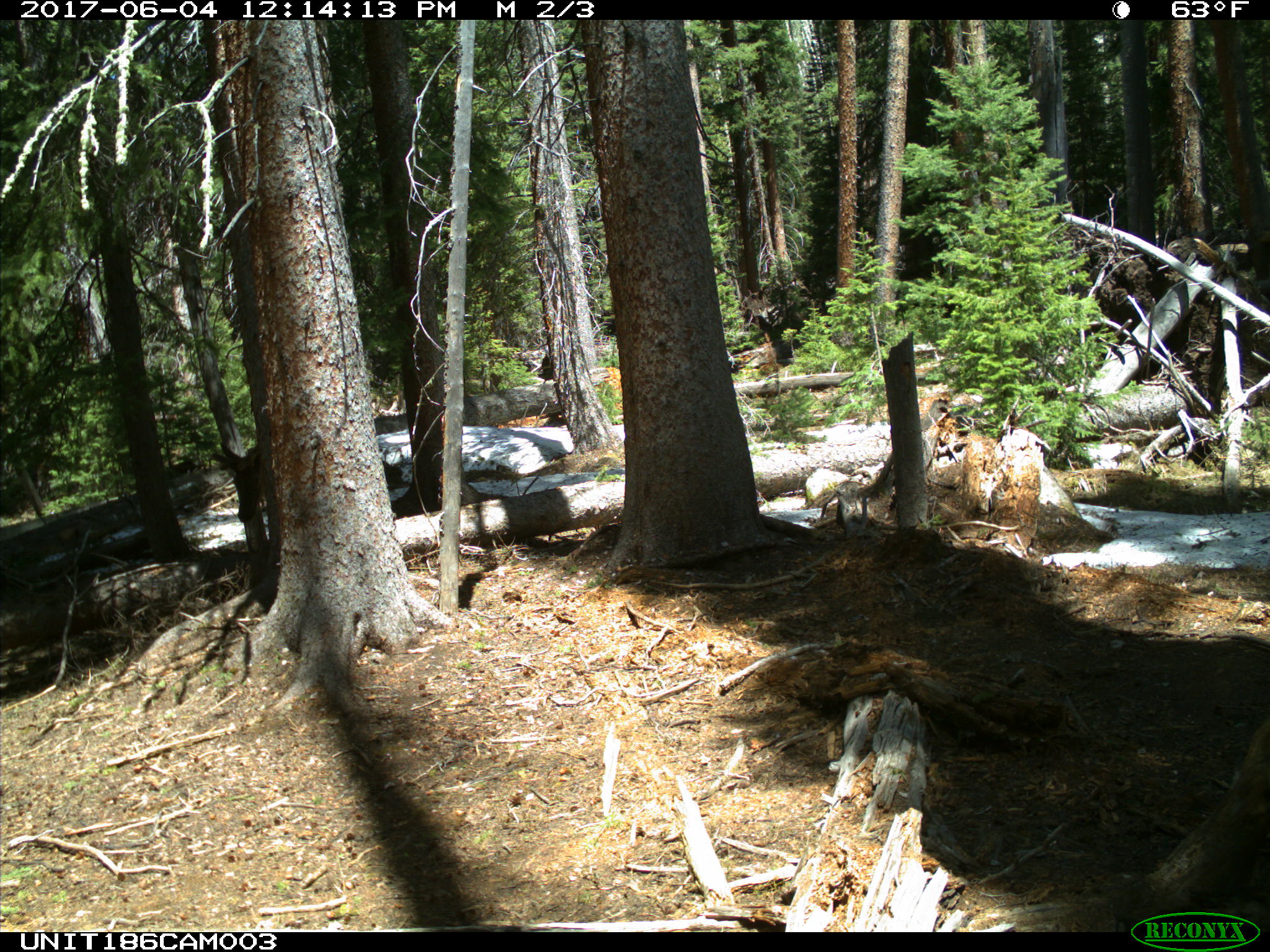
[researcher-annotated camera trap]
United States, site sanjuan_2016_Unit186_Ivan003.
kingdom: Animalia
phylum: Chordata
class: Mammalia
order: Artiodactyla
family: Cervidae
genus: Cervus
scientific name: Cervus elaphus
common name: red deer